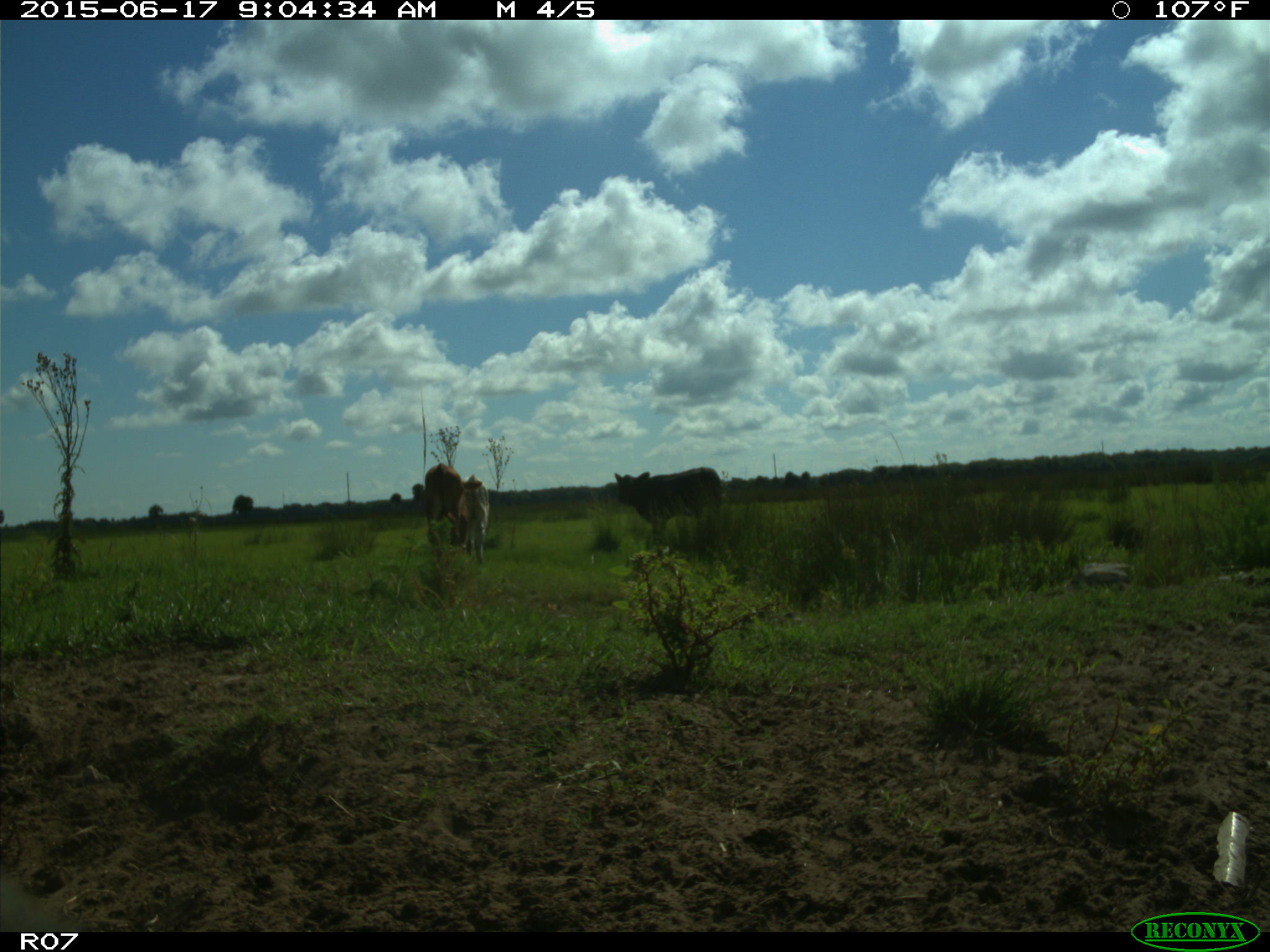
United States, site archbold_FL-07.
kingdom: Animalia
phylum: Chordata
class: Mammalia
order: Artiodactyla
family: Bovidae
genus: Bos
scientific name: Bos taurus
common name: domestic cow